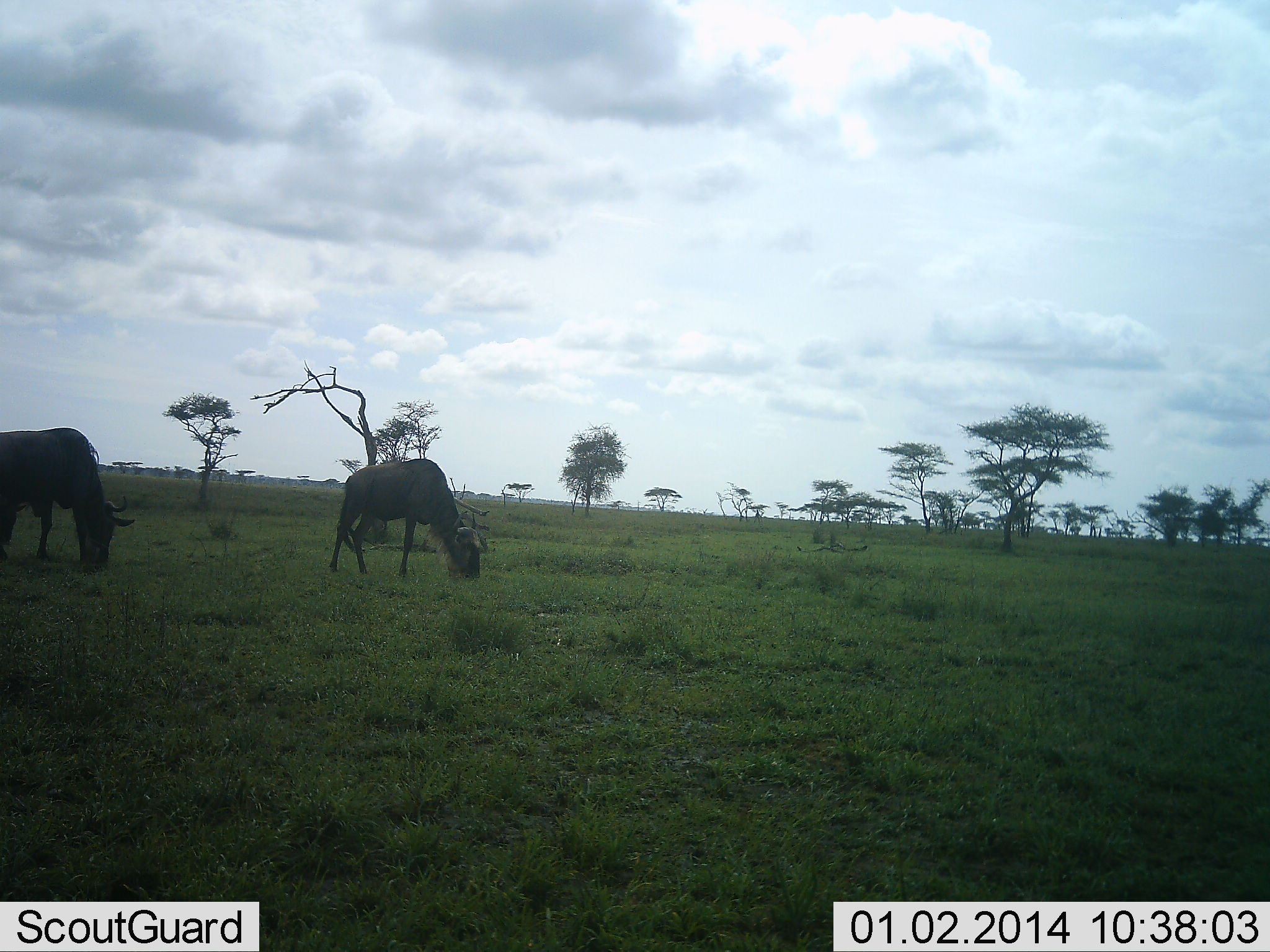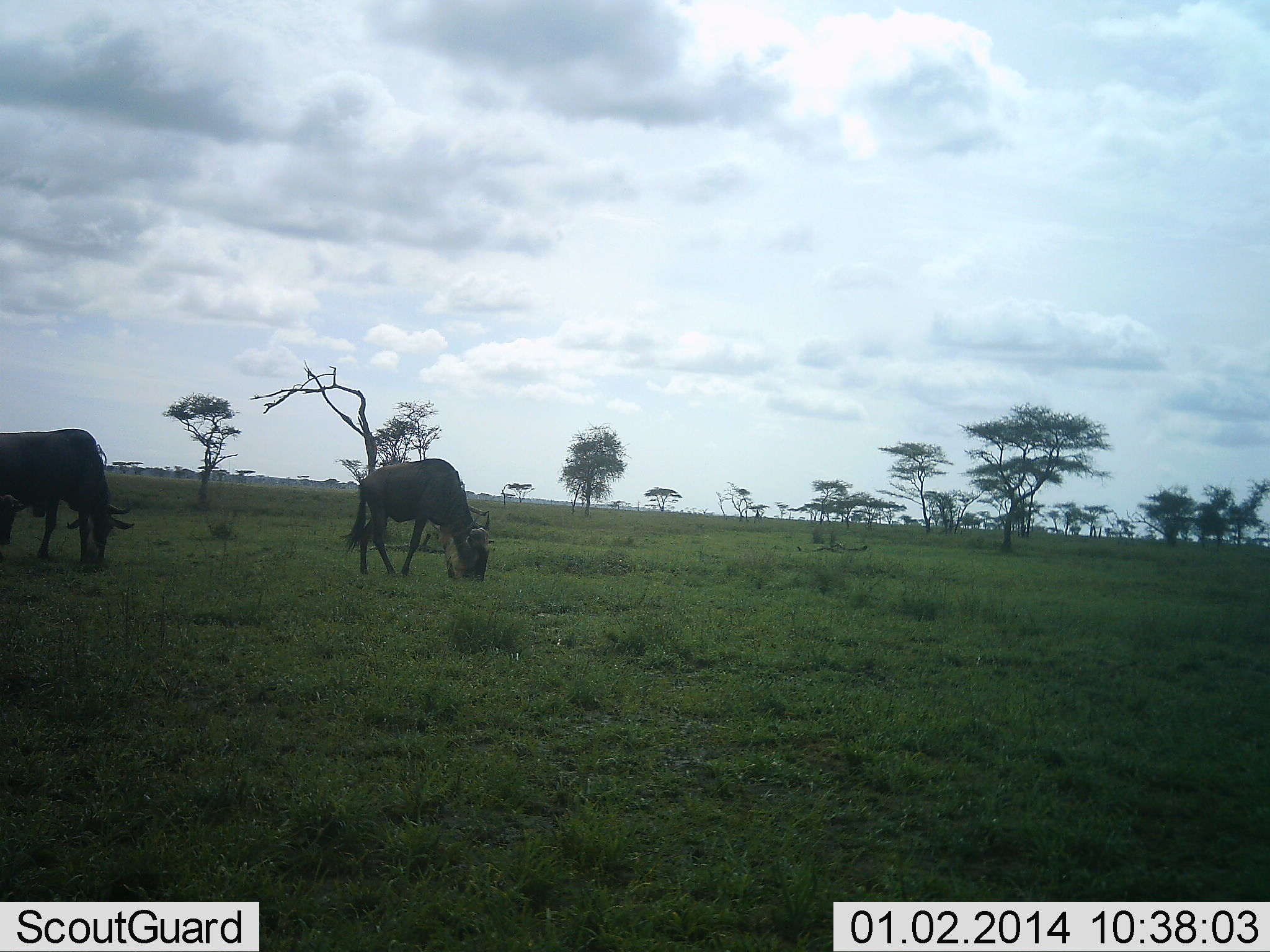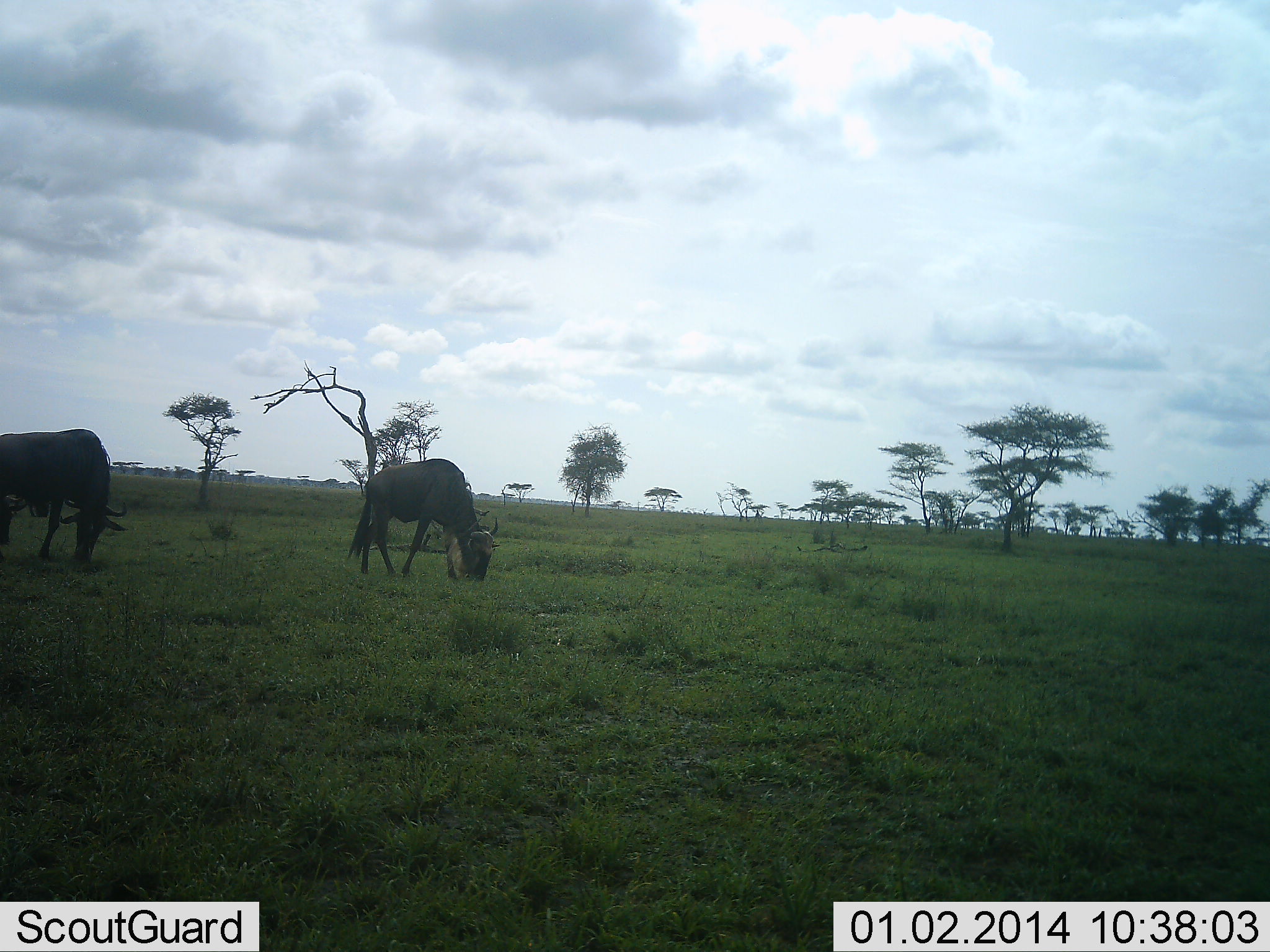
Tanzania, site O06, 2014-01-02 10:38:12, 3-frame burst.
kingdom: Animalia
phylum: Chordata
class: Mammalia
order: Artiodactyla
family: Bovidae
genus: Connochaetes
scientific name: Connochaetes taurinus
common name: blue wildebeest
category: wildebeest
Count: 2.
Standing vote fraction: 10%.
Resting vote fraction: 0%.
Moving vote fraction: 0%.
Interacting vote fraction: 0%.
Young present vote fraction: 0%.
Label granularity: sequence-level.